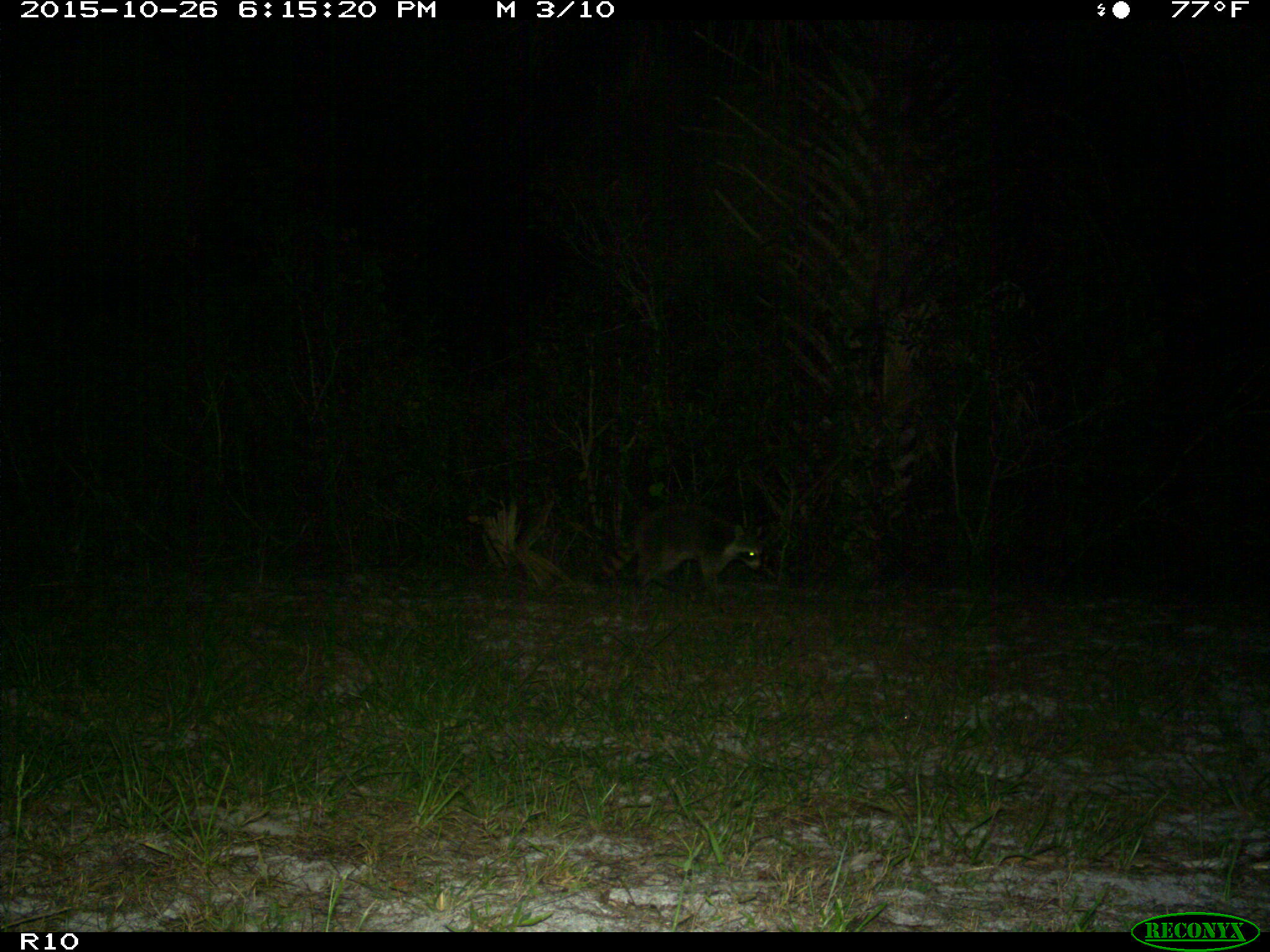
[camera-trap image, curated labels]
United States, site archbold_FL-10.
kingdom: Animalia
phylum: Chordata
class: Mammalia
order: Carnivora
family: Procyonidae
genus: Procyon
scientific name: Procyon lotor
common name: common raccoon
Procyon lotor (common raccoon).